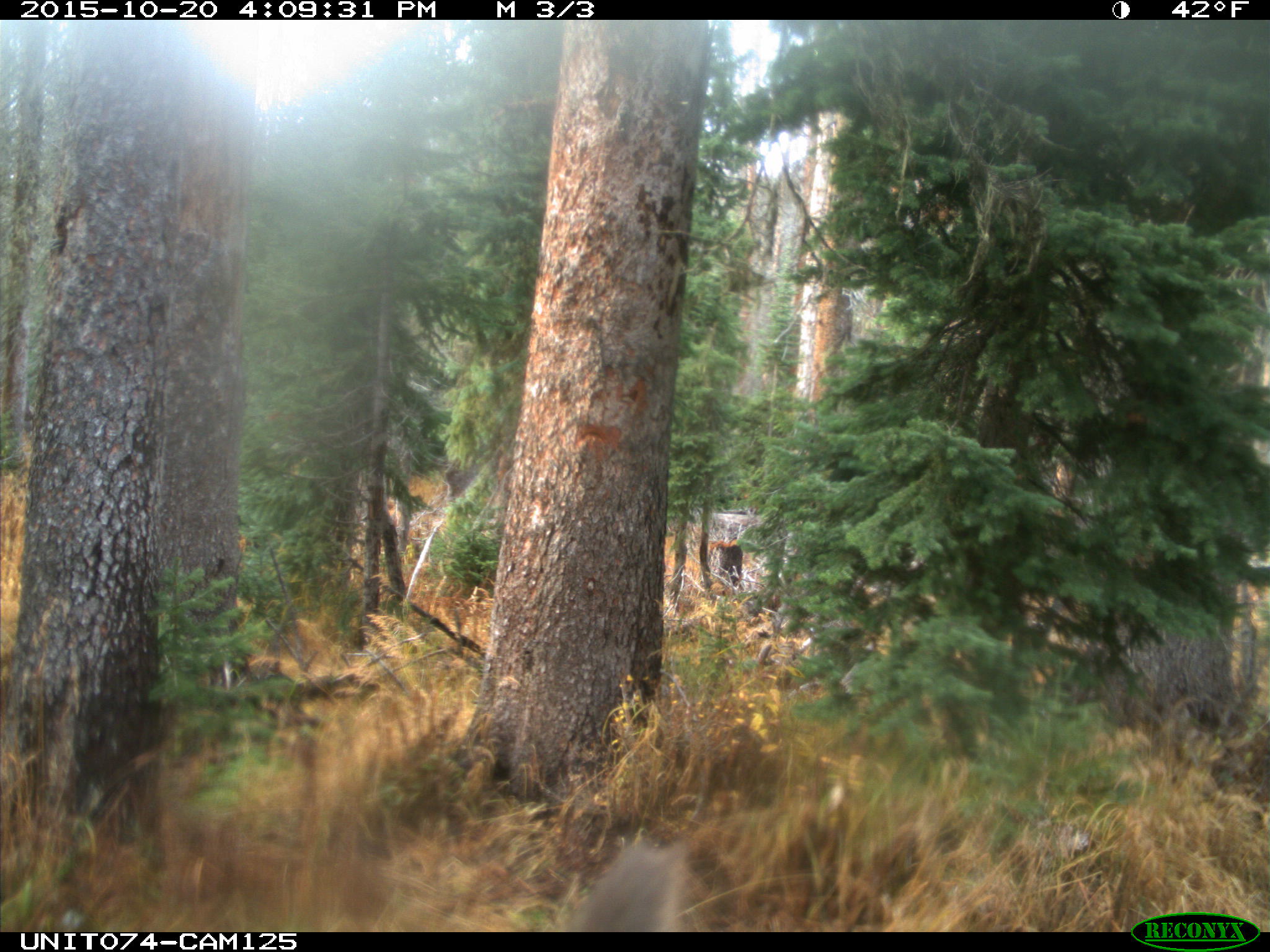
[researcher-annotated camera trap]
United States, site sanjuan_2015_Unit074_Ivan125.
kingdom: Animalia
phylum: Chordata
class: Mammalia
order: Artiodactyla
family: Cervidae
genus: Cervus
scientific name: Cervus elaphus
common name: red deer